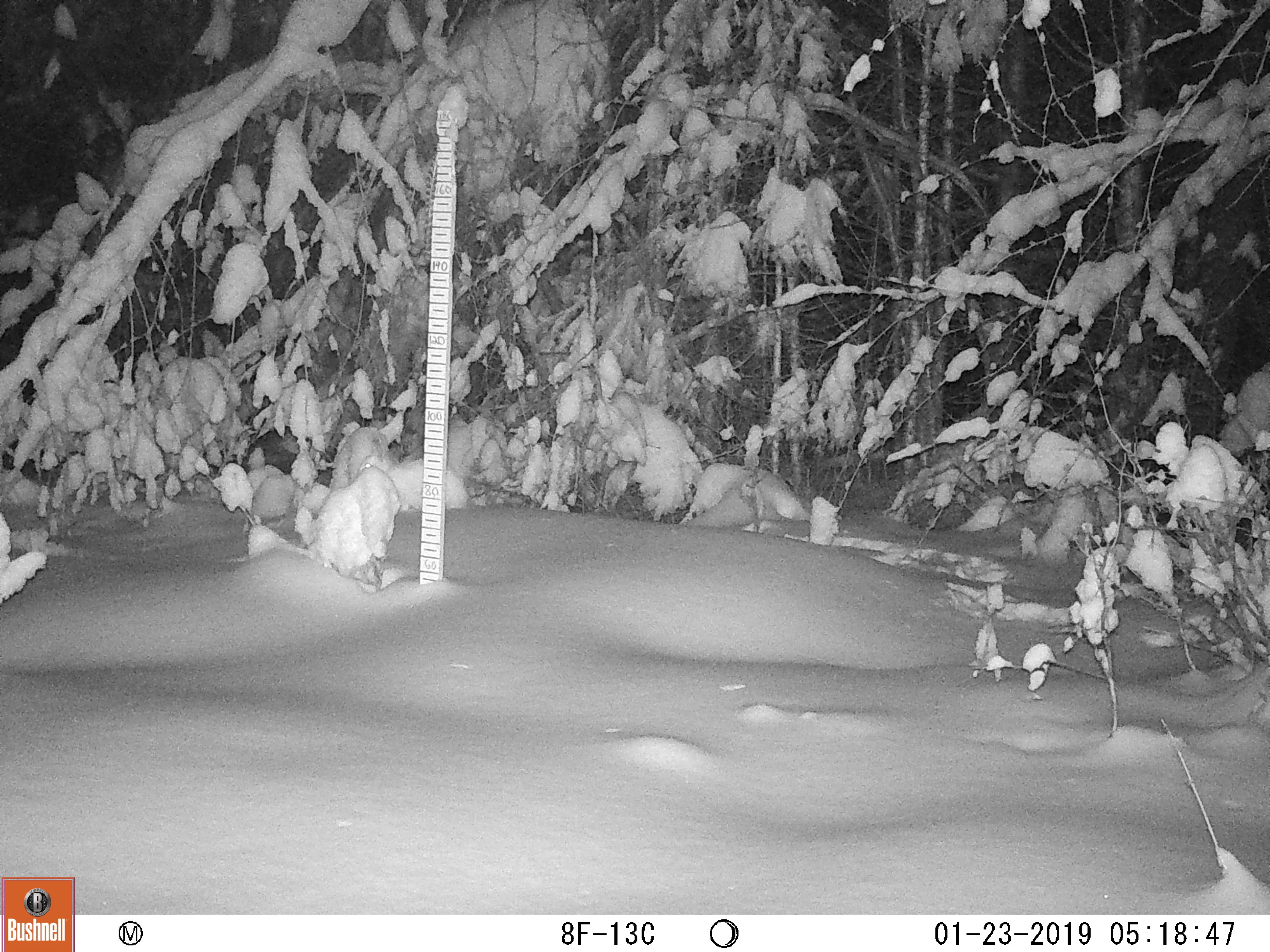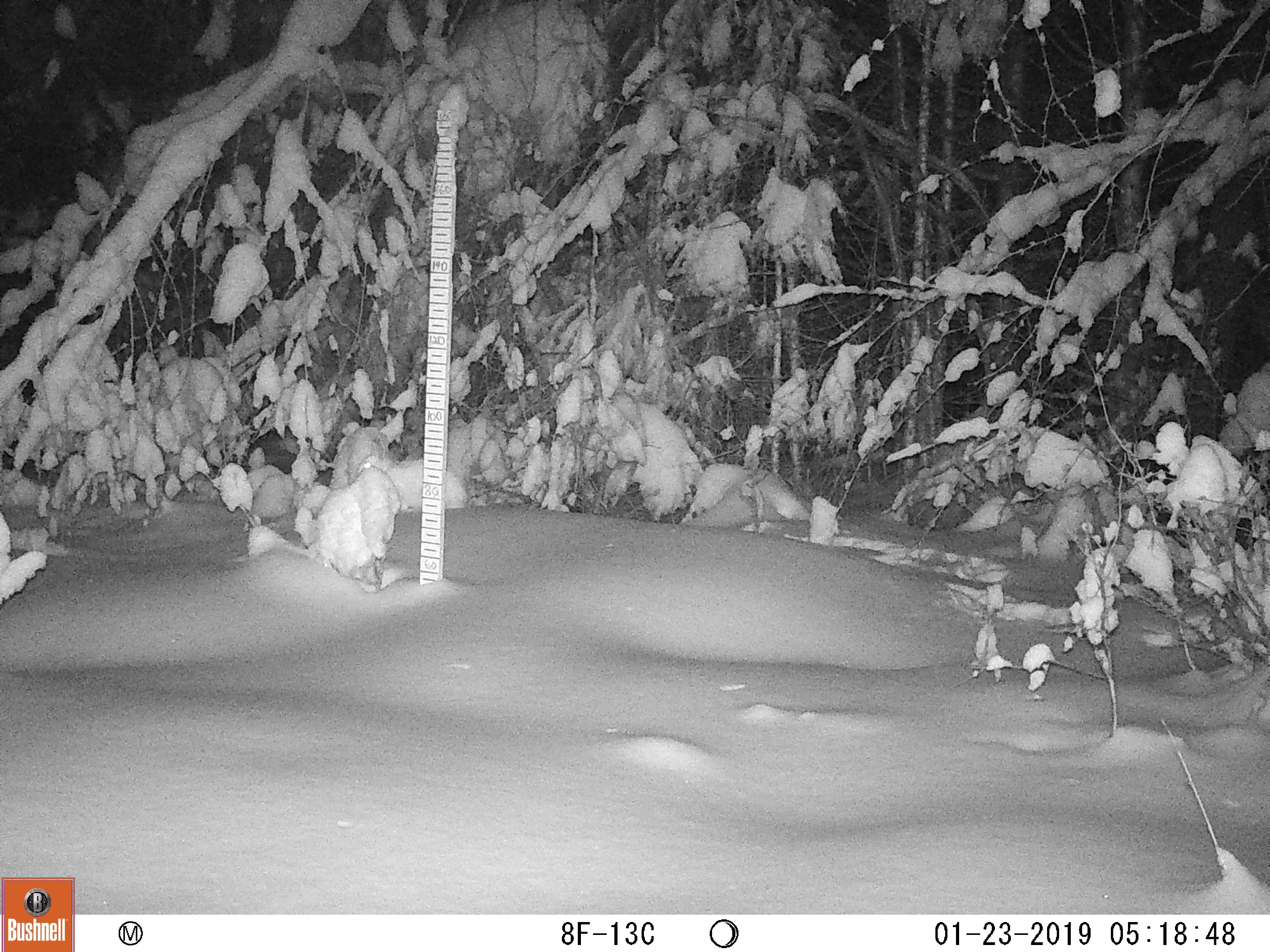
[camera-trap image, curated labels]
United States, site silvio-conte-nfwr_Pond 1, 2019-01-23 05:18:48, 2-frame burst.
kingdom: Animalia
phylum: Chordata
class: Mammalia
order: Lagomorpha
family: Leporidae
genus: Lepus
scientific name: Lepus americanus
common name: snowshoe hare